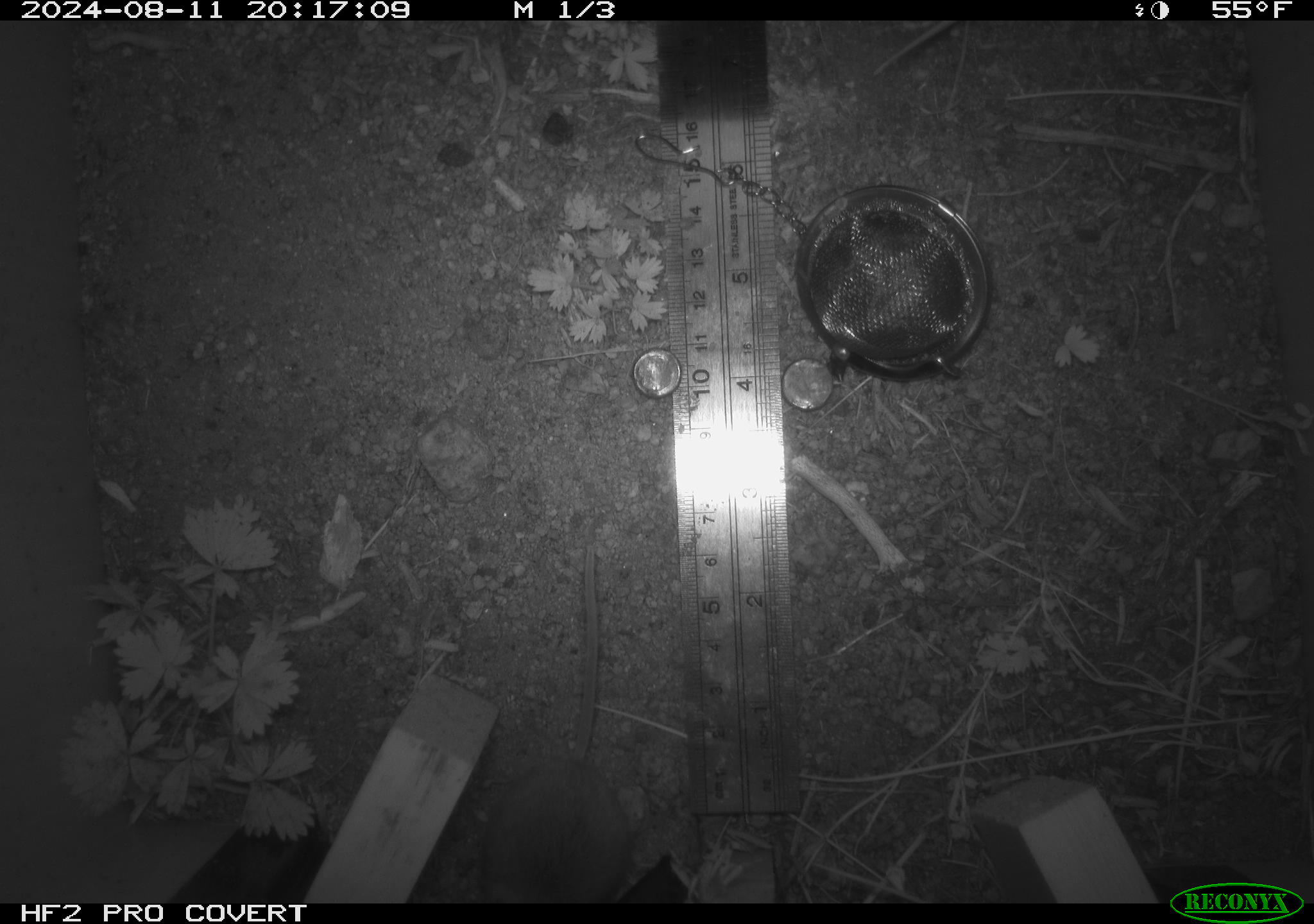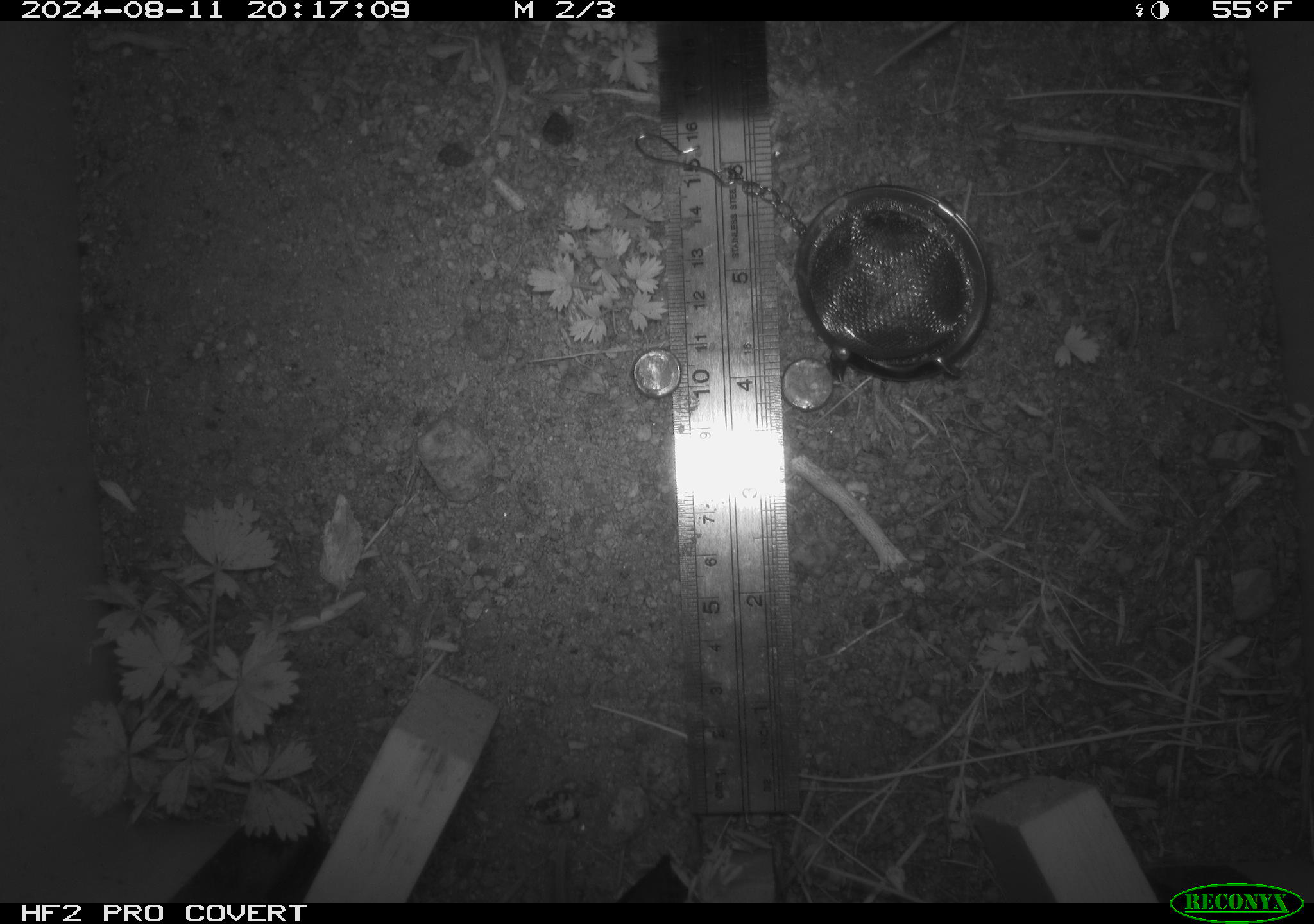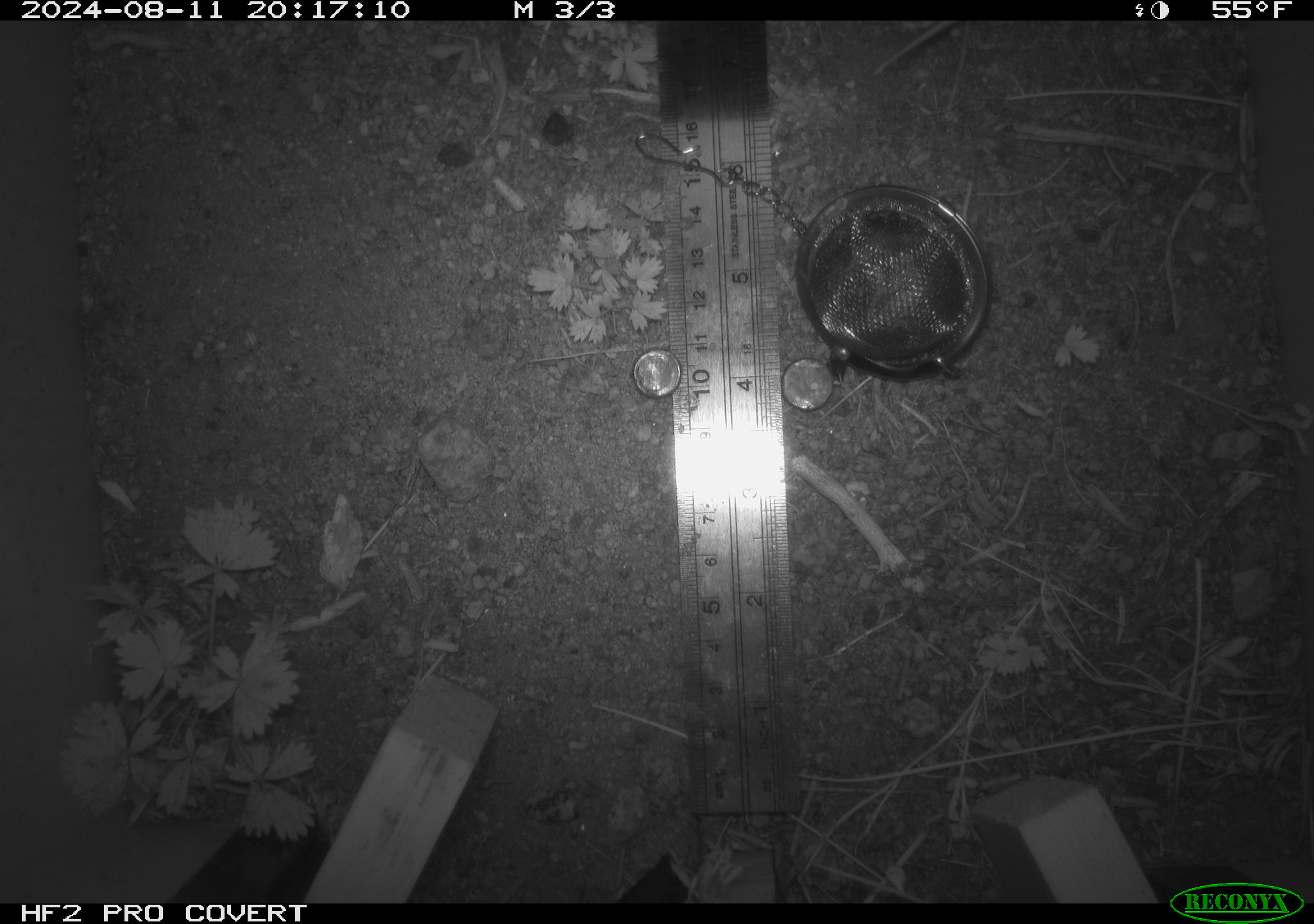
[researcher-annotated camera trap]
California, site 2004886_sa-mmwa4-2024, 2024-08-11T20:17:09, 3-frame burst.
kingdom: Animalia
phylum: Chordata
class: Mammalia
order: Rodentia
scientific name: Rodentia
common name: mouse species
Mouse species (Rodentia).